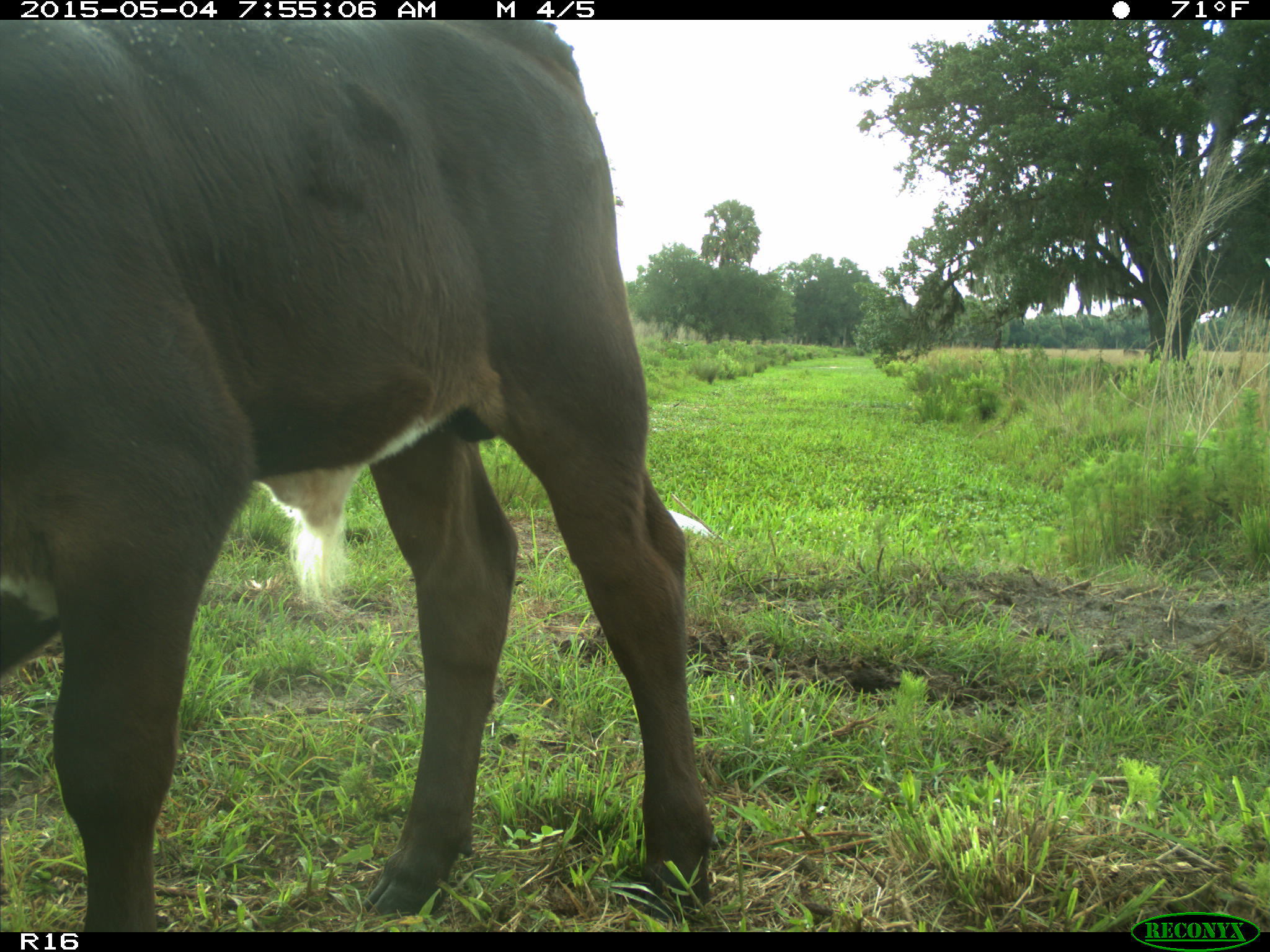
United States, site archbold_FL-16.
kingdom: Animalia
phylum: Chordata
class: Mammalia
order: Artiodactyla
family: Bovidae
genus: Bos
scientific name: Bos taurus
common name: domestic cow